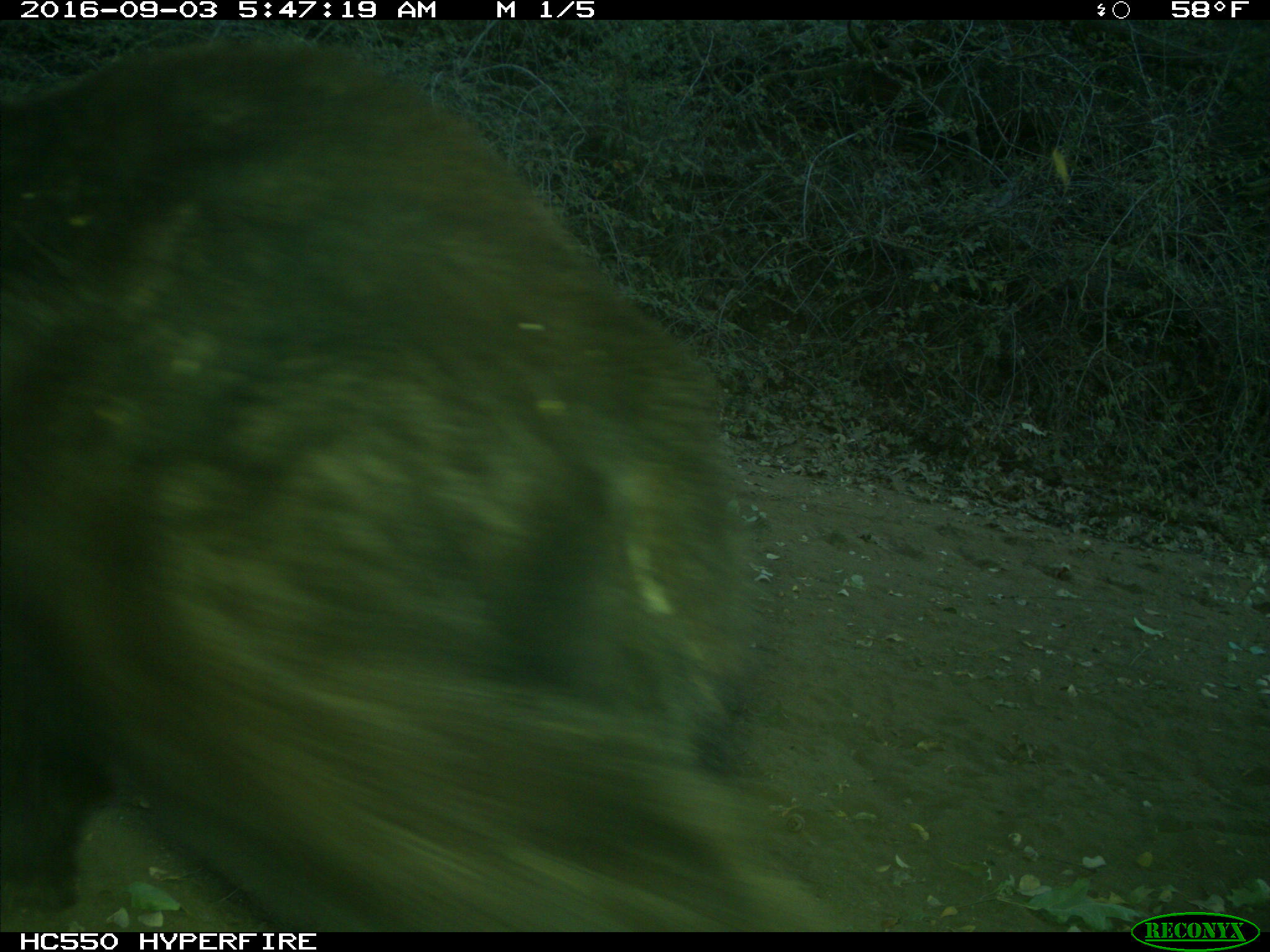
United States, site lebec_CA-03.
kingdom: Animalia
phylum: Chordata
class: Mammalia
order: Carnivora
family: Ursidae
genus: Ursus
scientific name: Ursus americanus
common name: american black bear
Ursus americanus (american black bear).